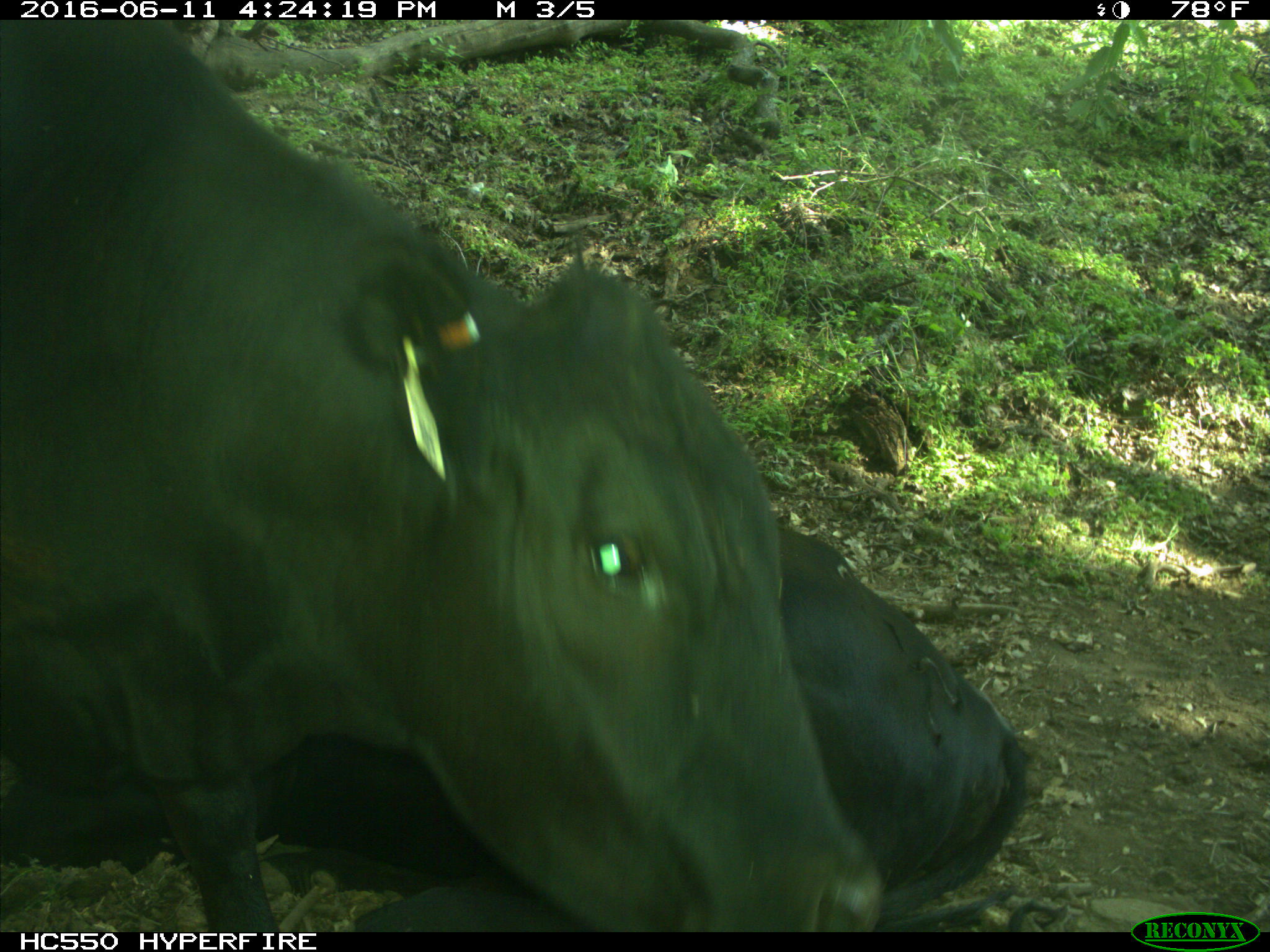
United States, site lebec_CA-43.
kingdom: Animalia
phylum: Chordata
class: Mammalia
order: Artiodactyla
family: Bovidae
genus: Bos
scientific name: Bos taurus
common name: domestic cow